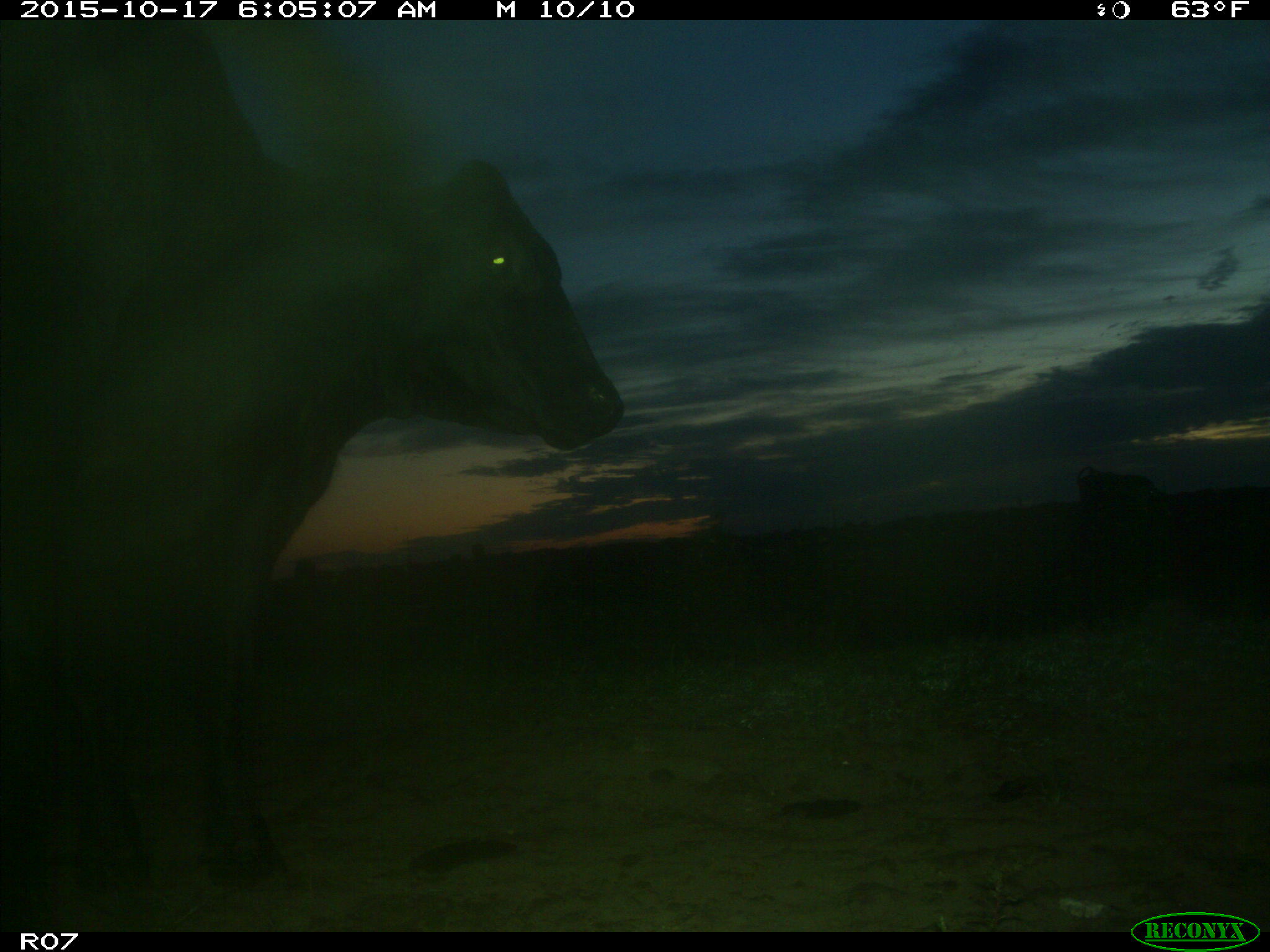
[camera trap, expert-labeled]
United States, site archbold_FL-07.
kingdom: Animalia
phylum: Chordata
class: Mammalia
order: Artiodactyla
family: Bovidae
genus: Bos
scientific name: Bos taurus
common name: domestic cow